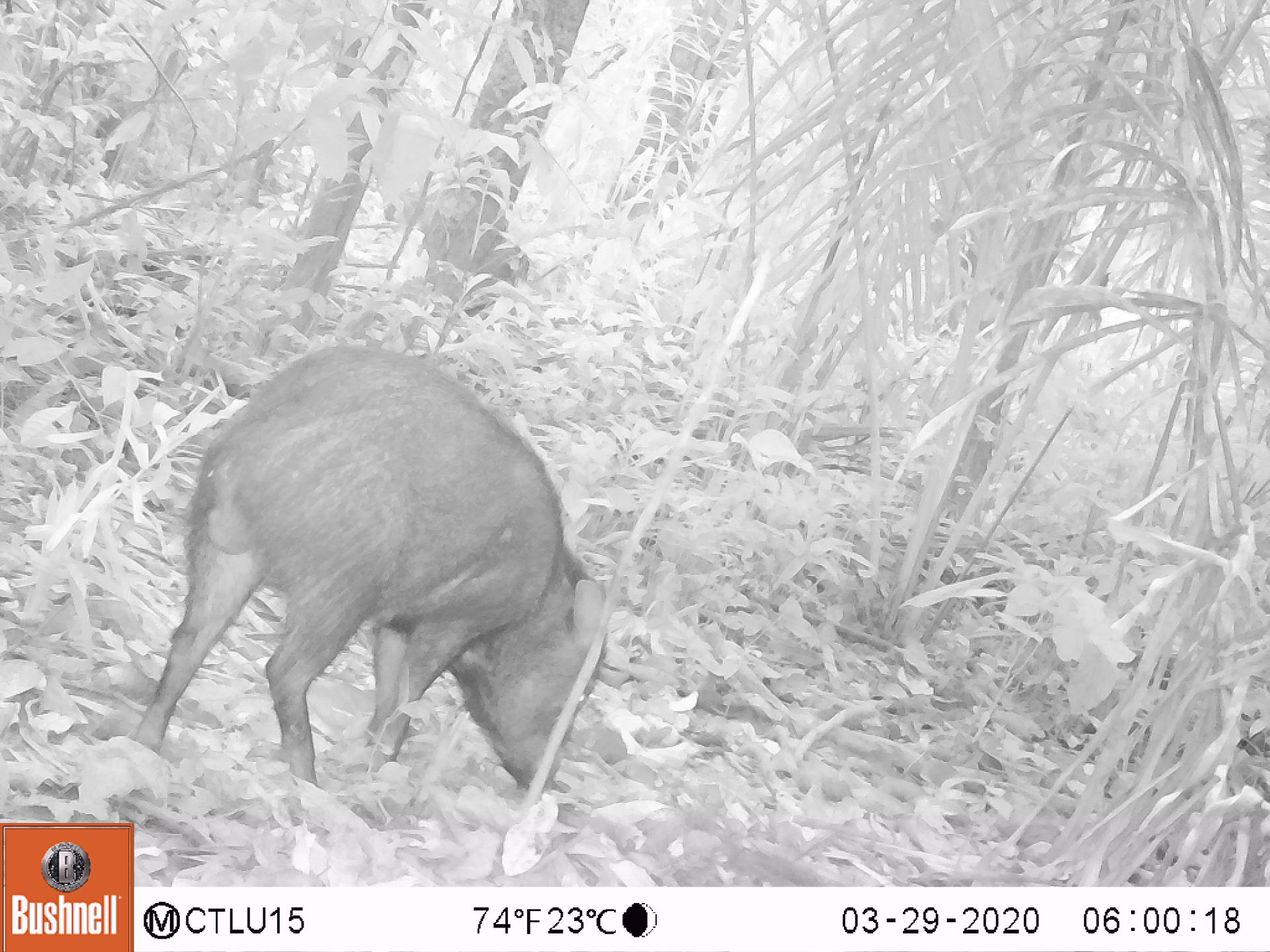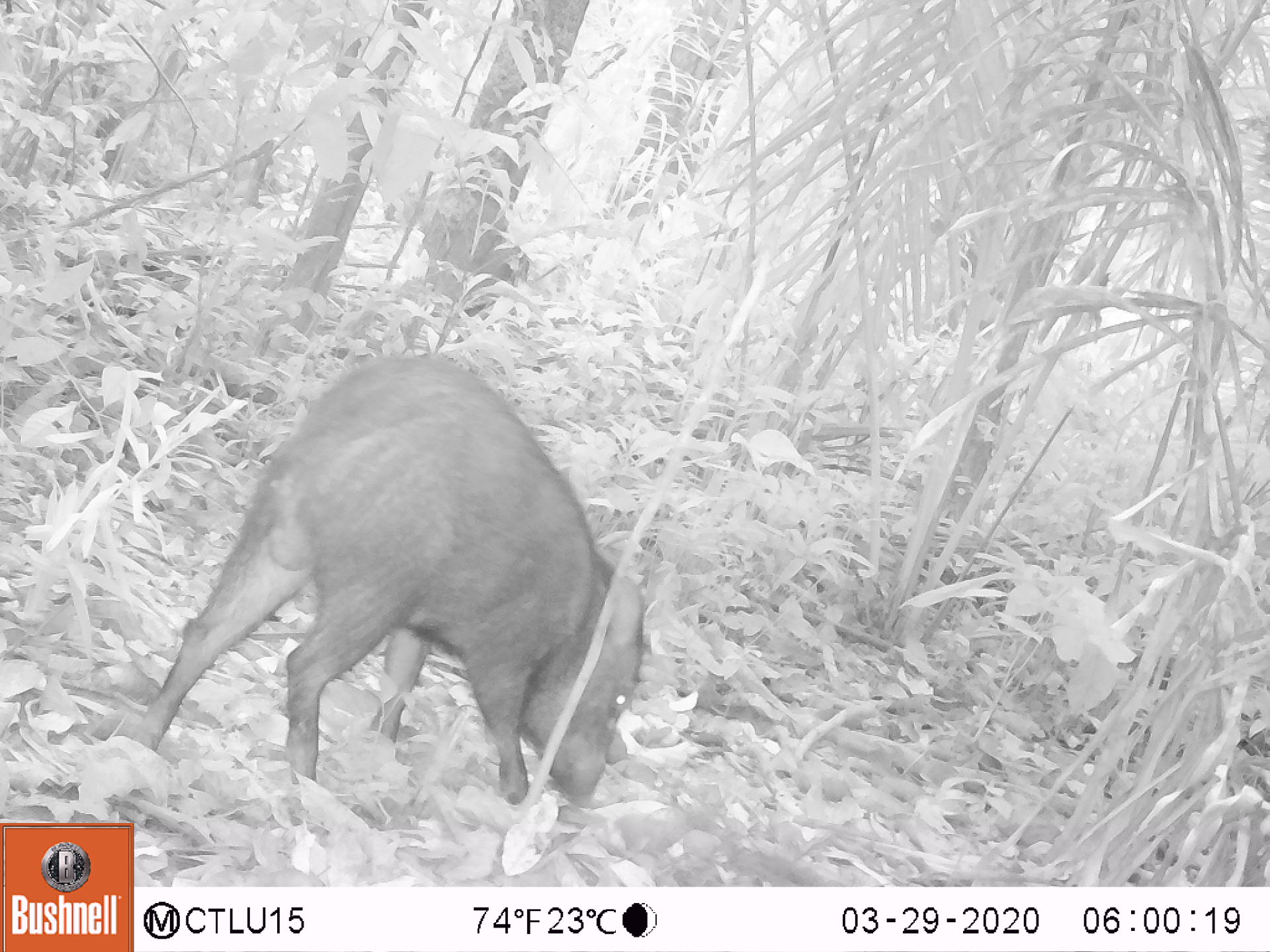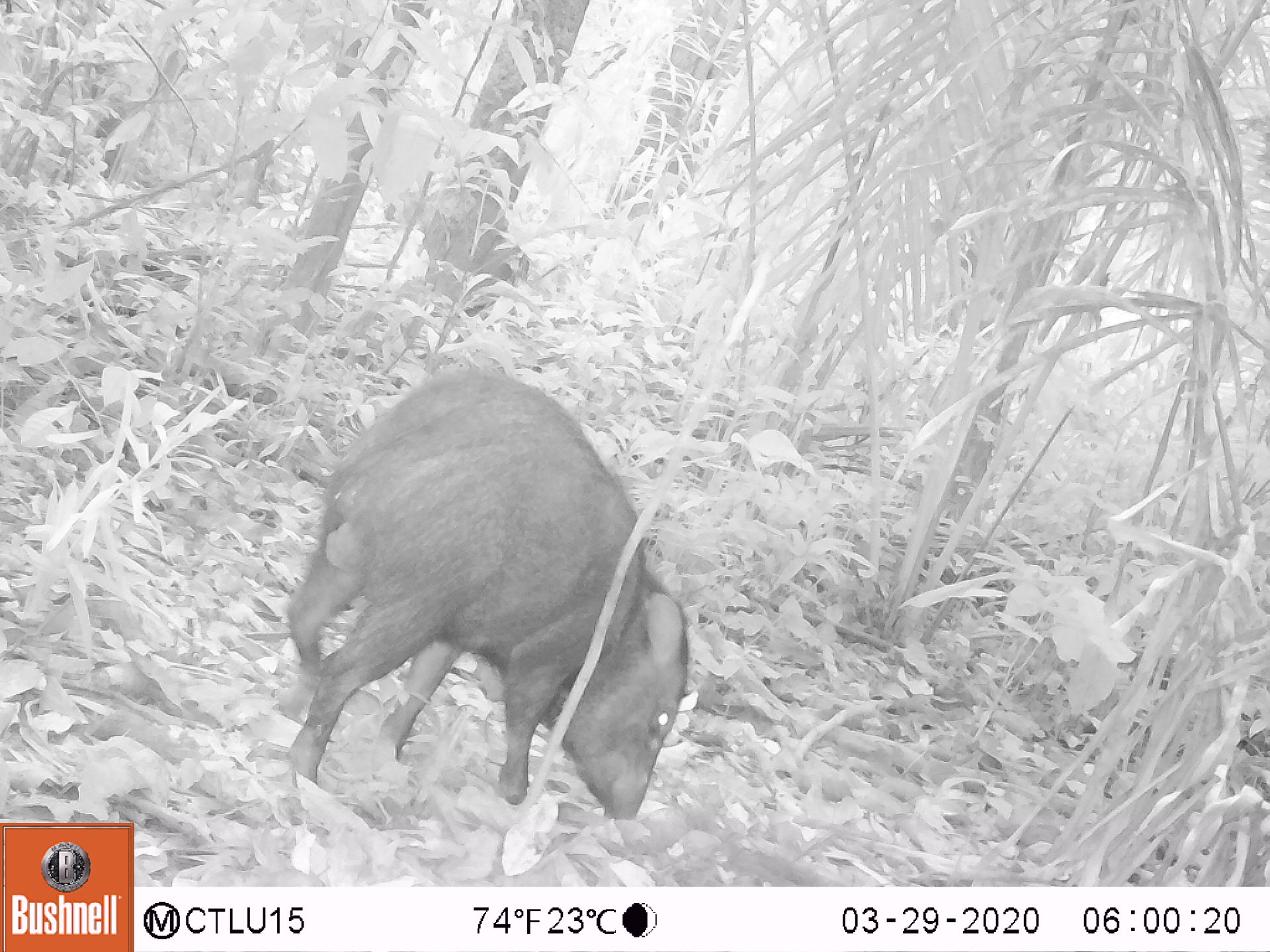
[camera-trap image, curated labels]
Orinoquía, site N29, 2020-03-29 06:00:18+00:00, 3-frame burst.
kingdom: Animalia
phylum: Chordata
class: Mammalia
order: Artiodactyla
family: Tayassuidae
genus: Pecari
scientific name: Pecari tajacu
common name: collared peccary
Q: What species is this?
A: Collared peccary (Pecari tajacu).